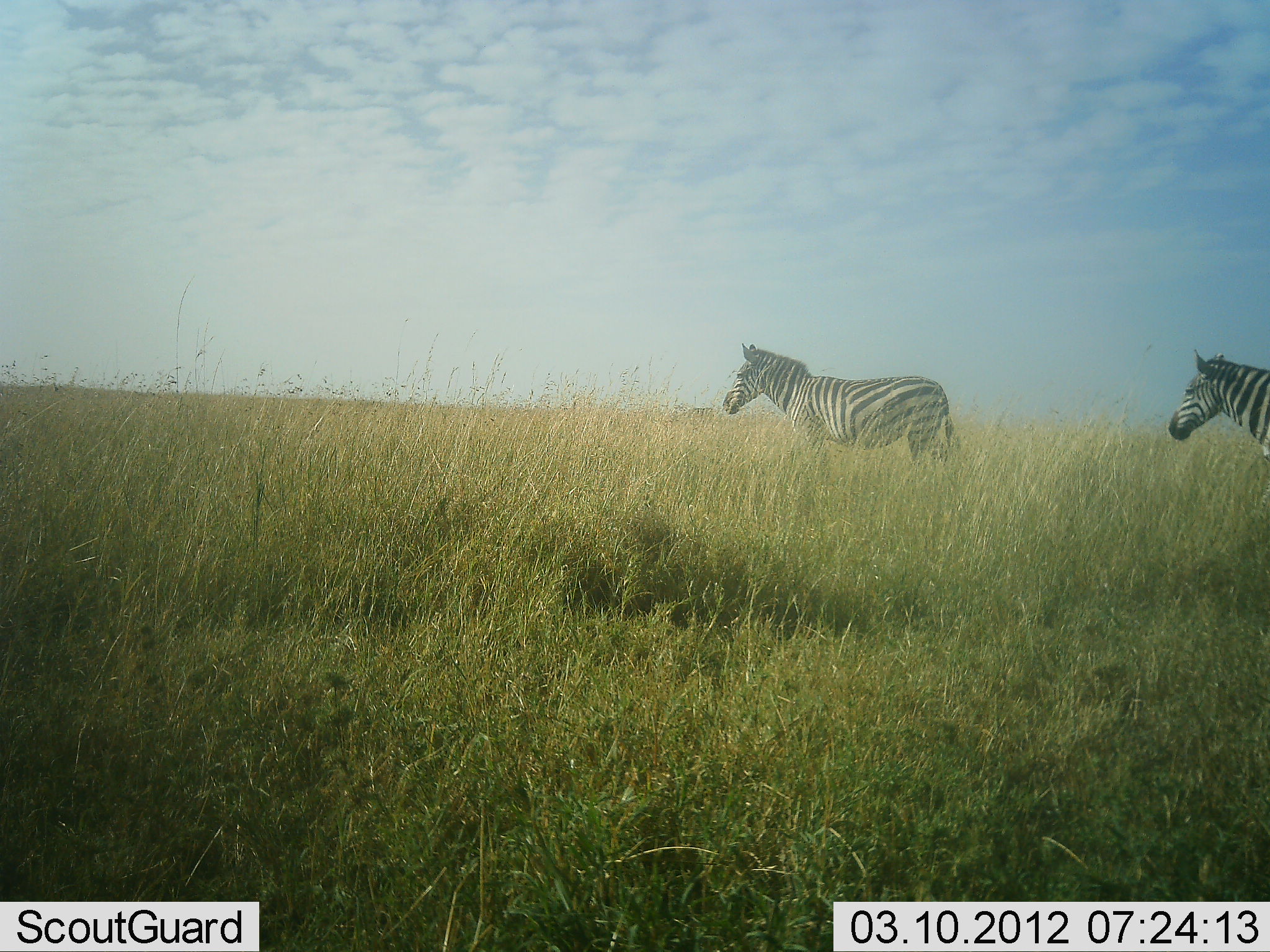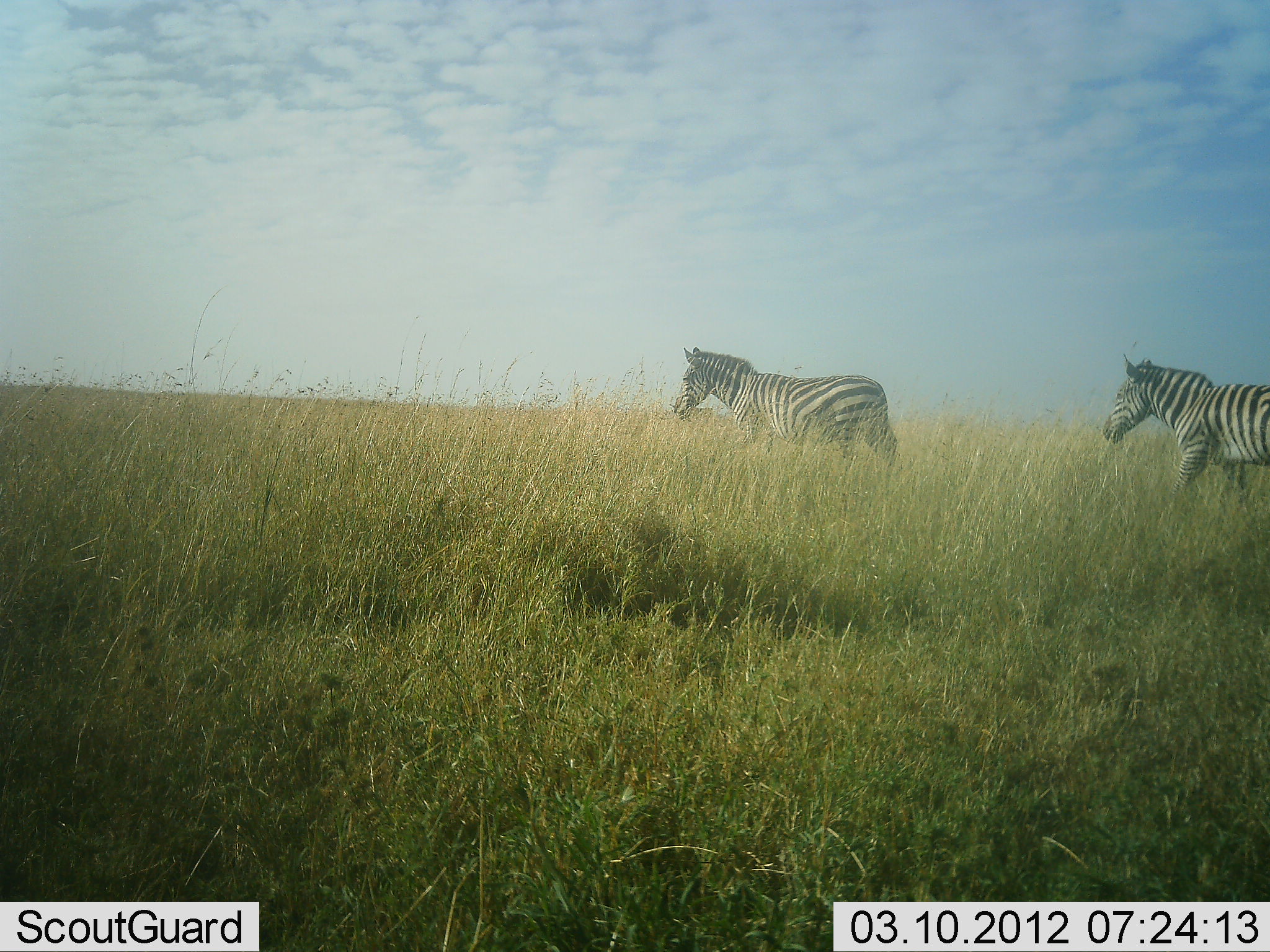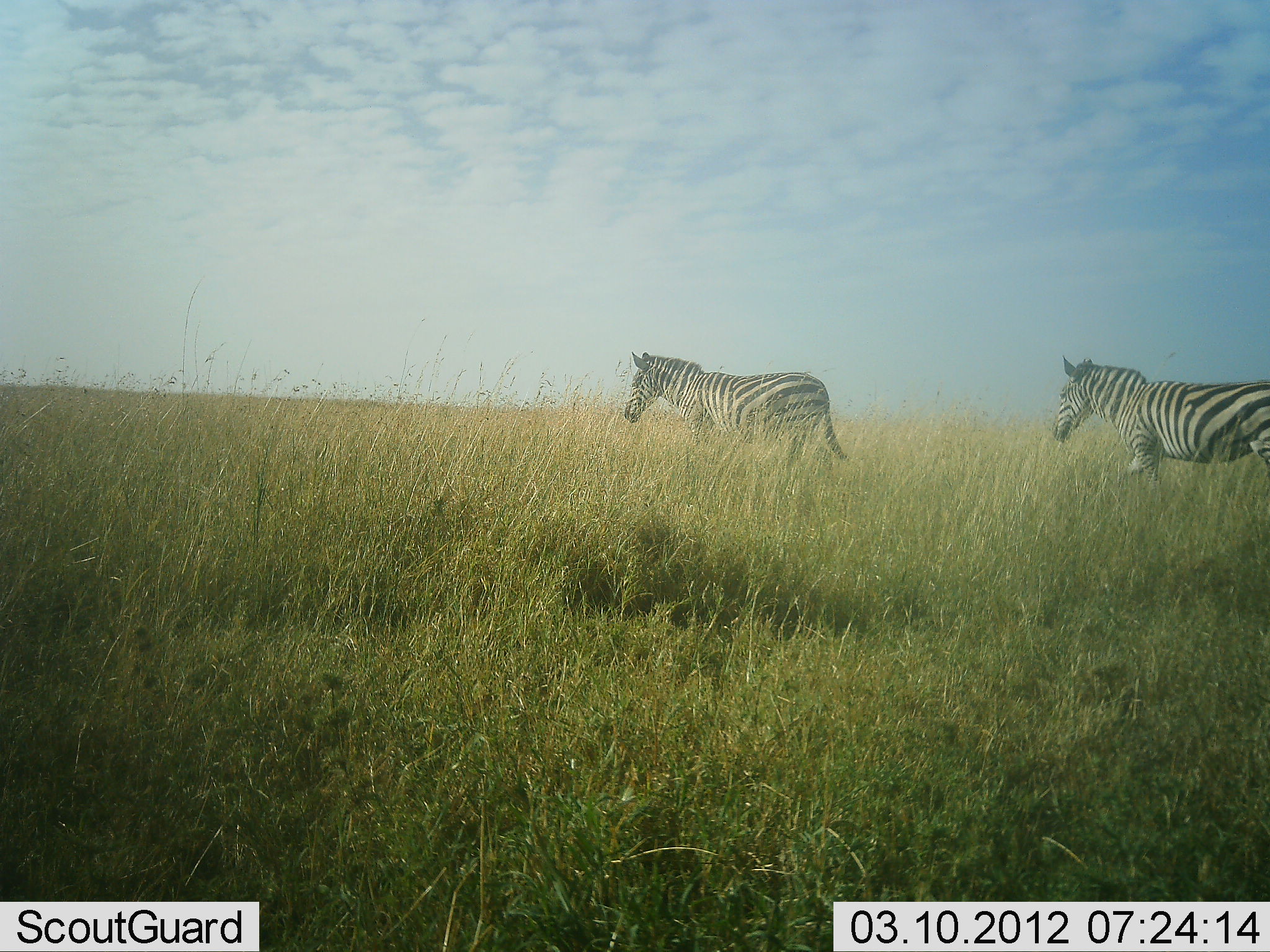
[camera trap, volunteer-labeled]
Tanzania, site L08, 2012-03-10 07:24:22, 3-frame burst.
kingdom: Animalia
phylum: Chordata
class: Mammalia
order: Perissodactyla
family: Equidae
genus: Equus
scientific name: Equus quagga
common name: plains zebra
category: zebra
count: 2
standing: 5%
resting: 0%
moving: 100%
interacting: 0%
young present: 0%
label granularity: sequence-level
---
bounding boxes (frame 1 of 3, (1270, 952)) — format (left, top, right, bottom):
animal: (721, 340, 964, 467); (1168, 347, 1270, 465)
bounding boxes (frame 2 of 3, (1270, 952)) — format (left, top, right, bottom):
animal: (671, 345, 903, 471); (1102, 352, 1270, 498)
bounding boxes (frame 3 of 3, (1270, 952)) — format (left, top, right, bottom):
animal: (1050, 354, 1270, 487); (621, 350, 853, 465)